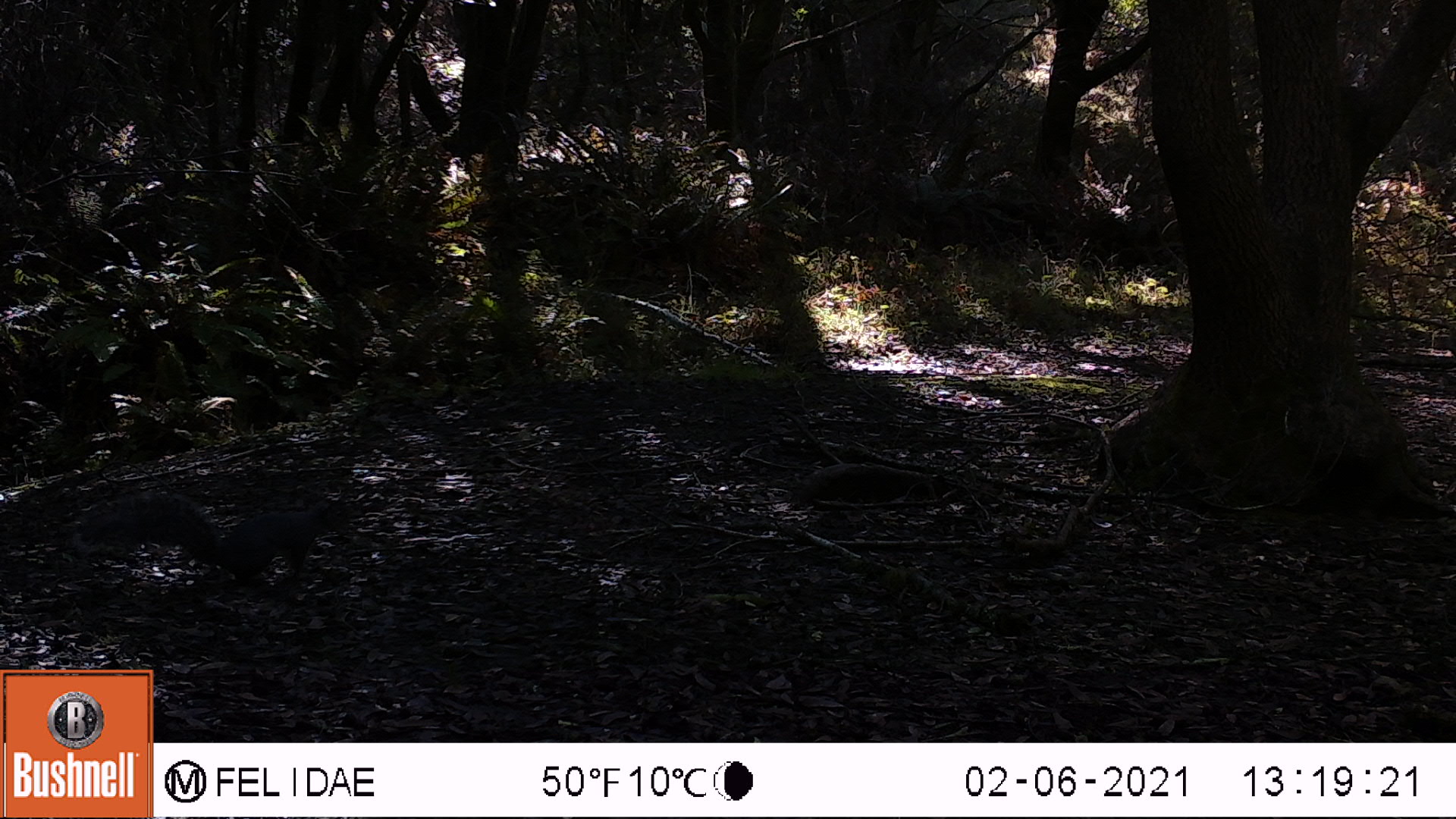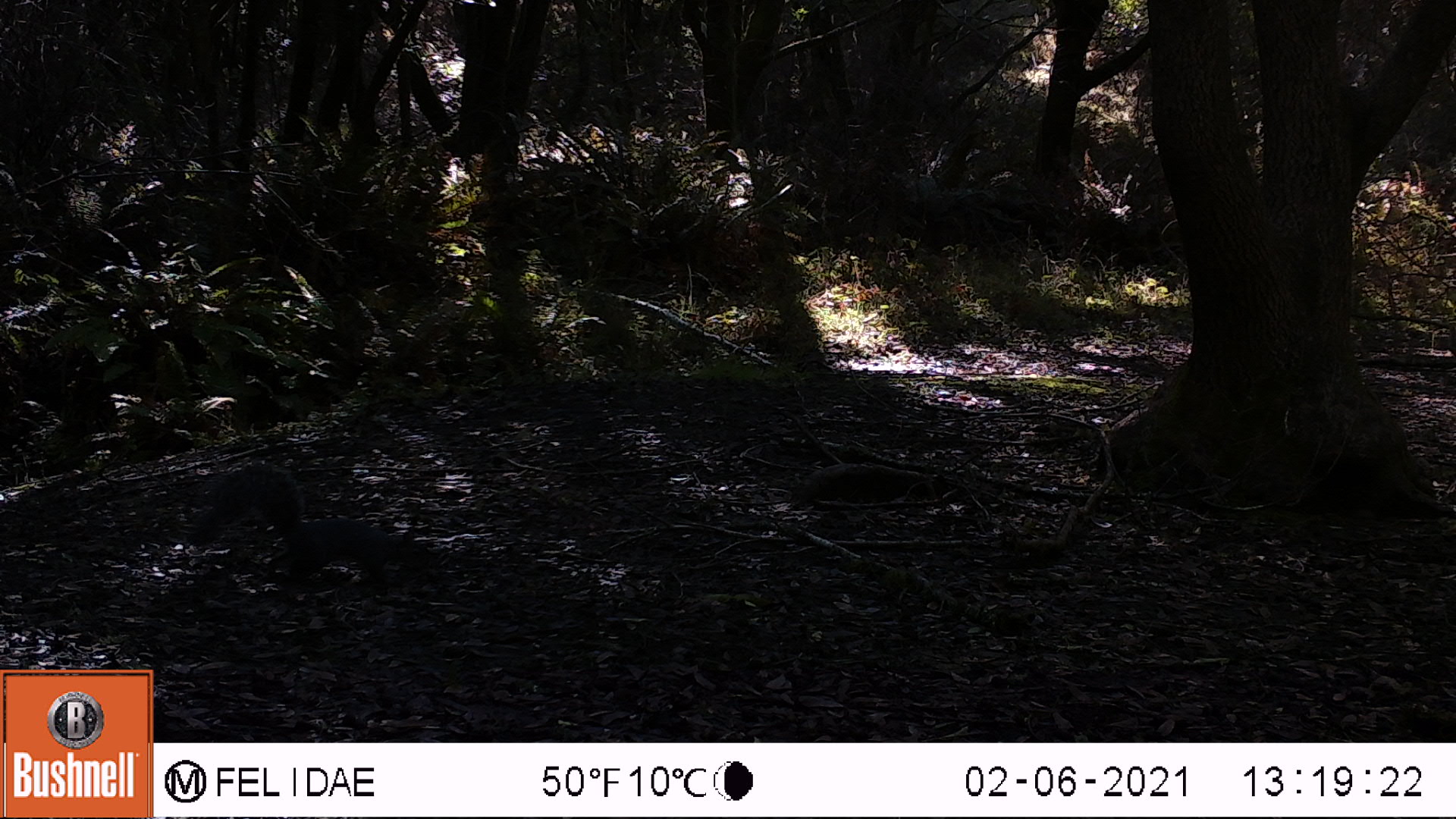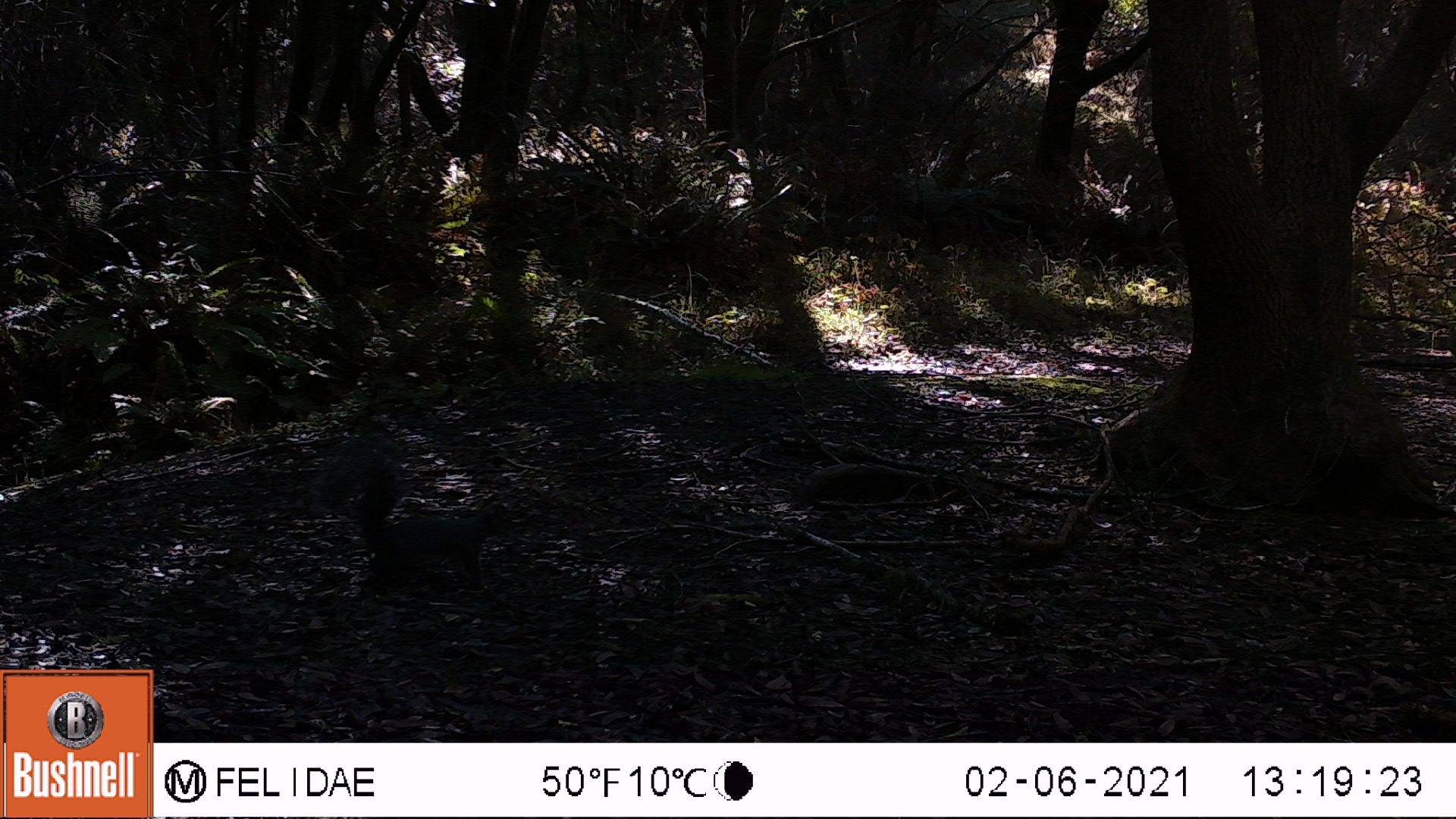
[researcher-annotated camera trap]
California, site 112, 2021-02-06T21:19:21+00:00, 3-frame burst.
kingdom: Animalia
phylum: Chordata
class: Mammalia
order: Rodentia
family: Sciuridae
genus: Sciurus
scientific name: Sciurus griseus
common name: western gray squirrel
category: western grey squirrel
Western grey squirrel (western gray squirrel) (Sciurus griseus).